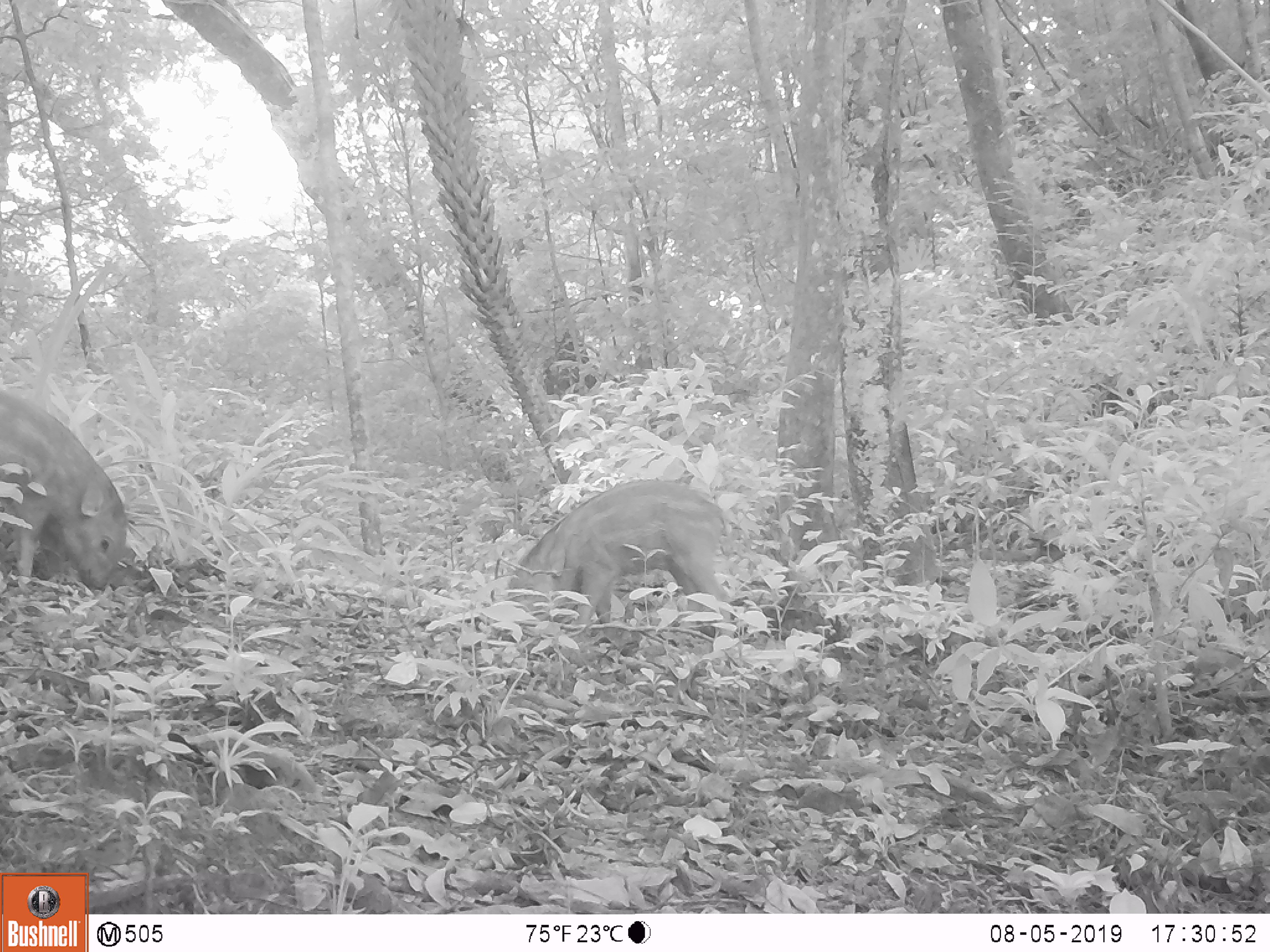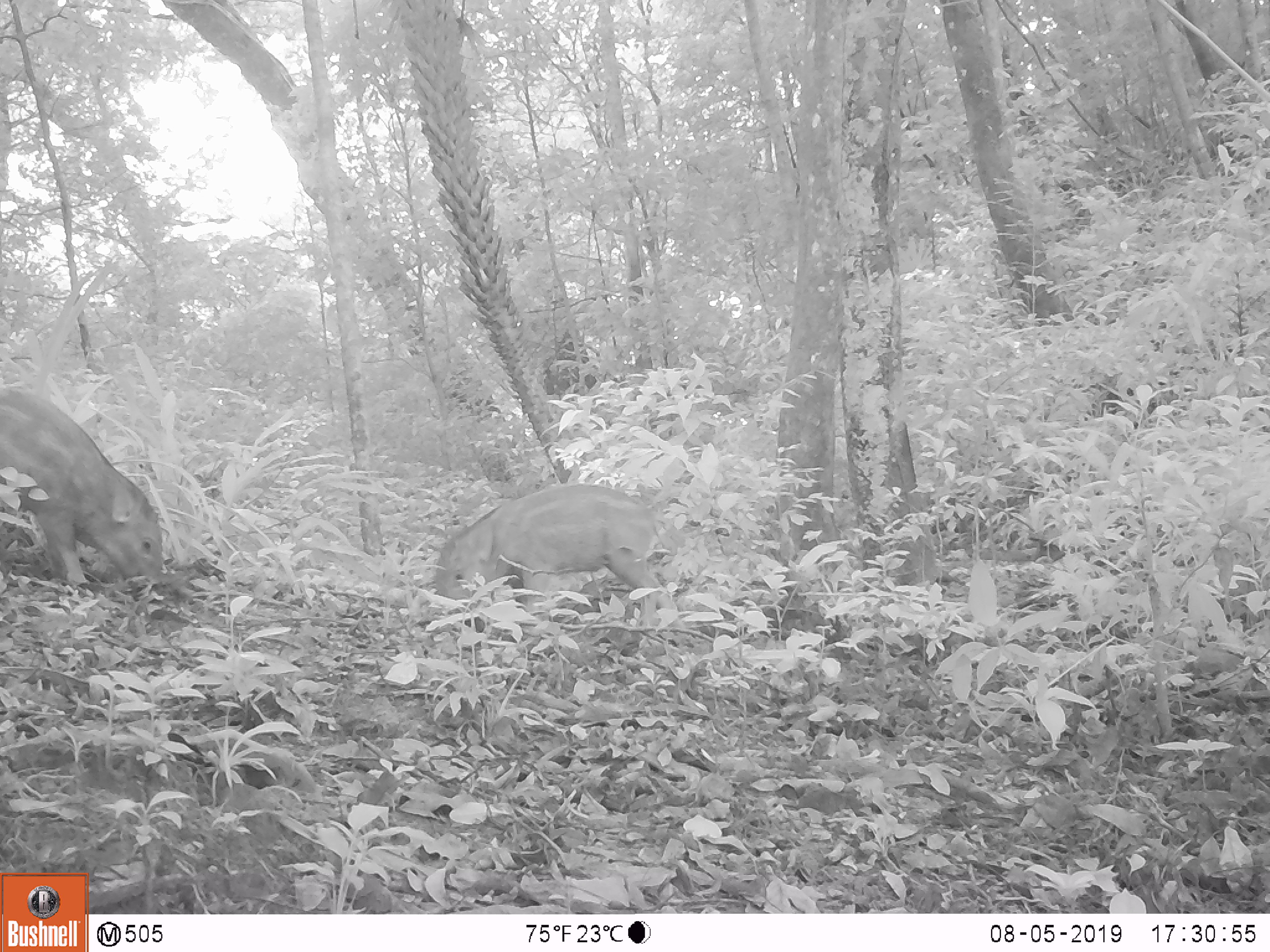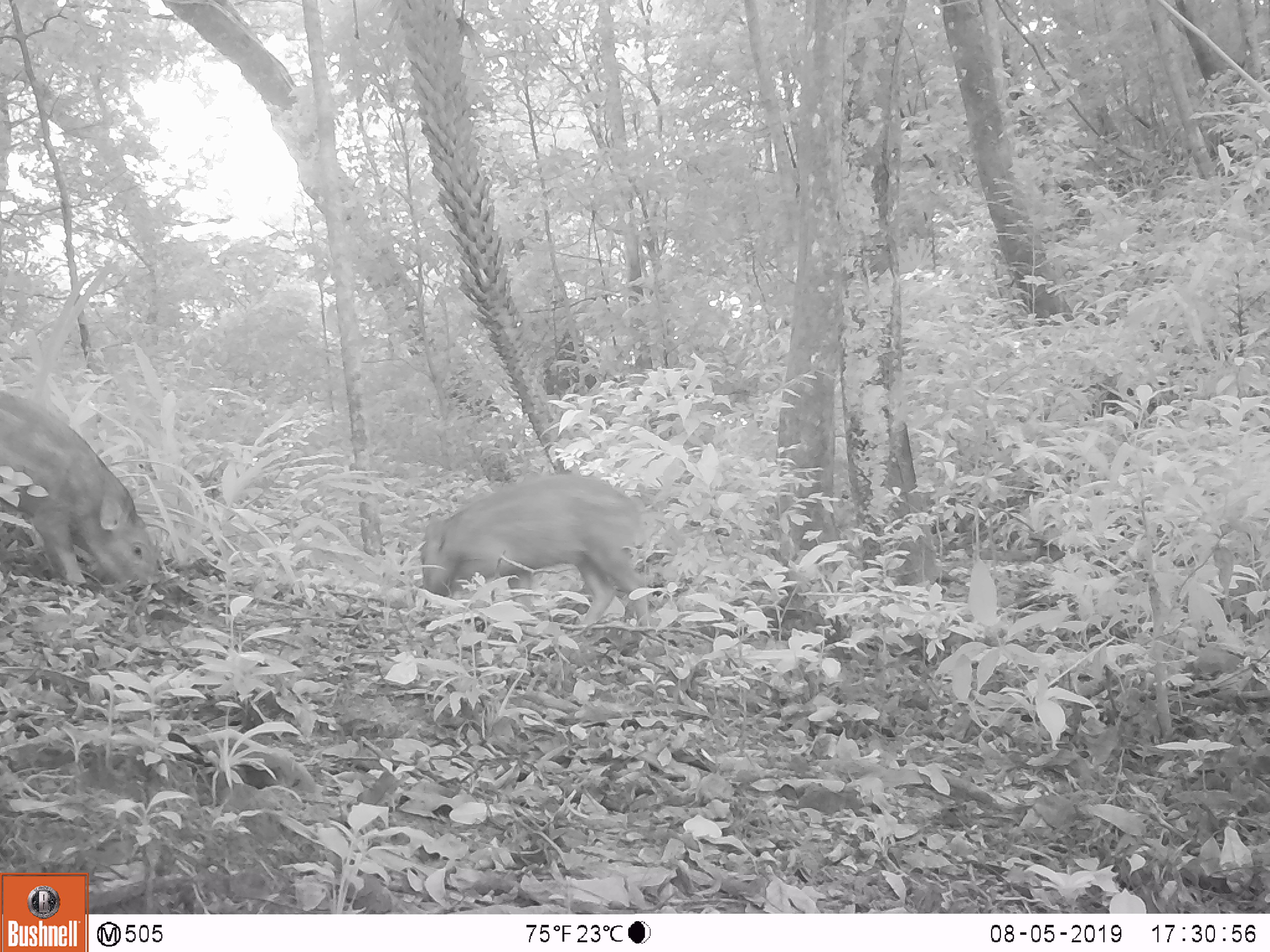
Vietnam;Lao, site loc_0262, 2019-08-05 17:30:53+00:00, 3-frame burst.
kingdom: Animalia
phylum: Chordata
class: Mammalia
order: Artiodactyla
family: Suidae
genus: Sus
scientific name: Sus scrofa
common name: eurasian wild pig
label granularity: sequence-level